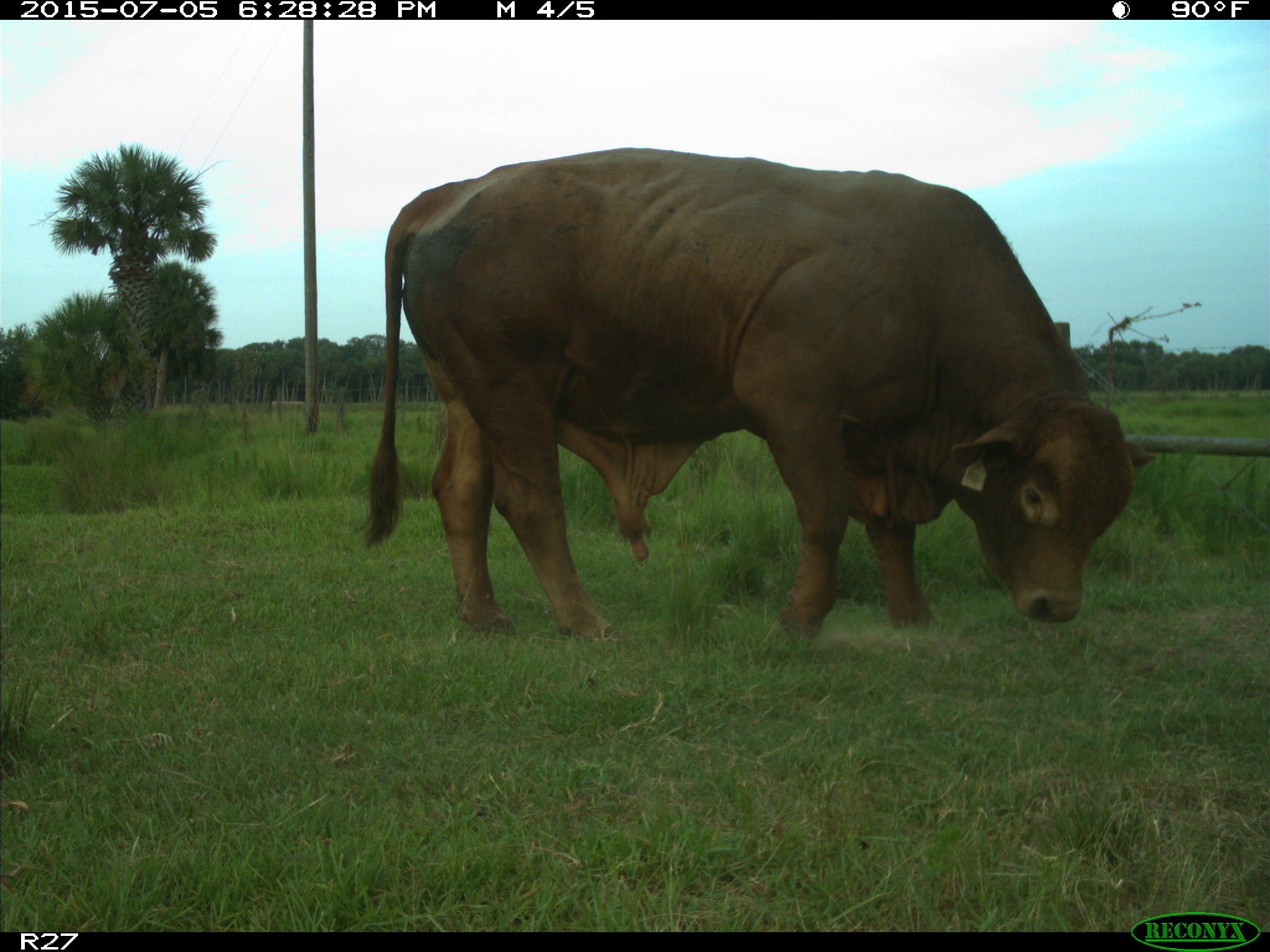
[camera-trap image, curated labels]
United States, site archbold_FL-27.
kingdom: Animalia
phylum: Chordata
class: Mammalia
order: Artiodactyla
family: Bovidae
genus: Bos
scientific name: Bos taurus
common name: domestic cow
Bos taurus (domestic cow).